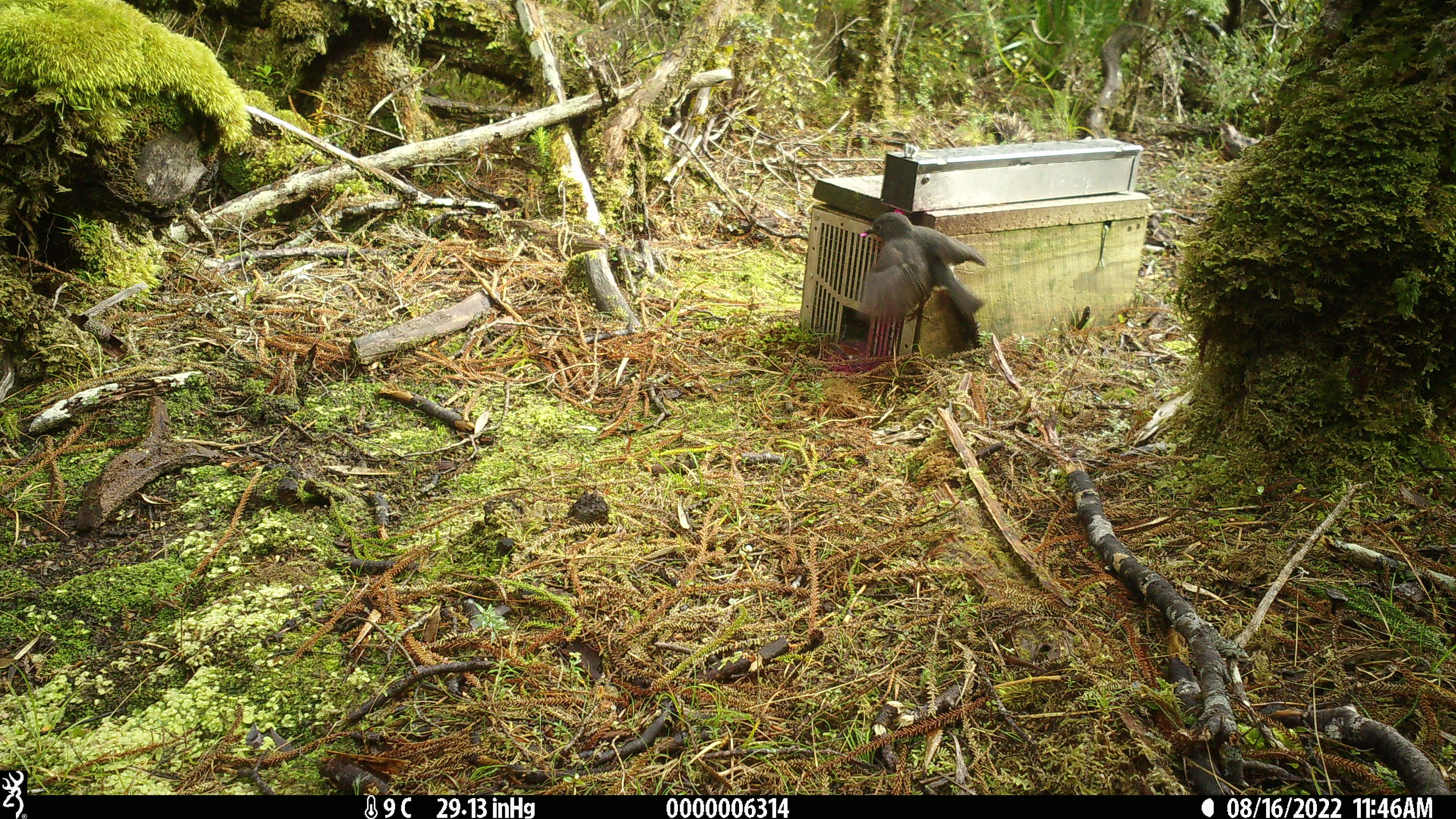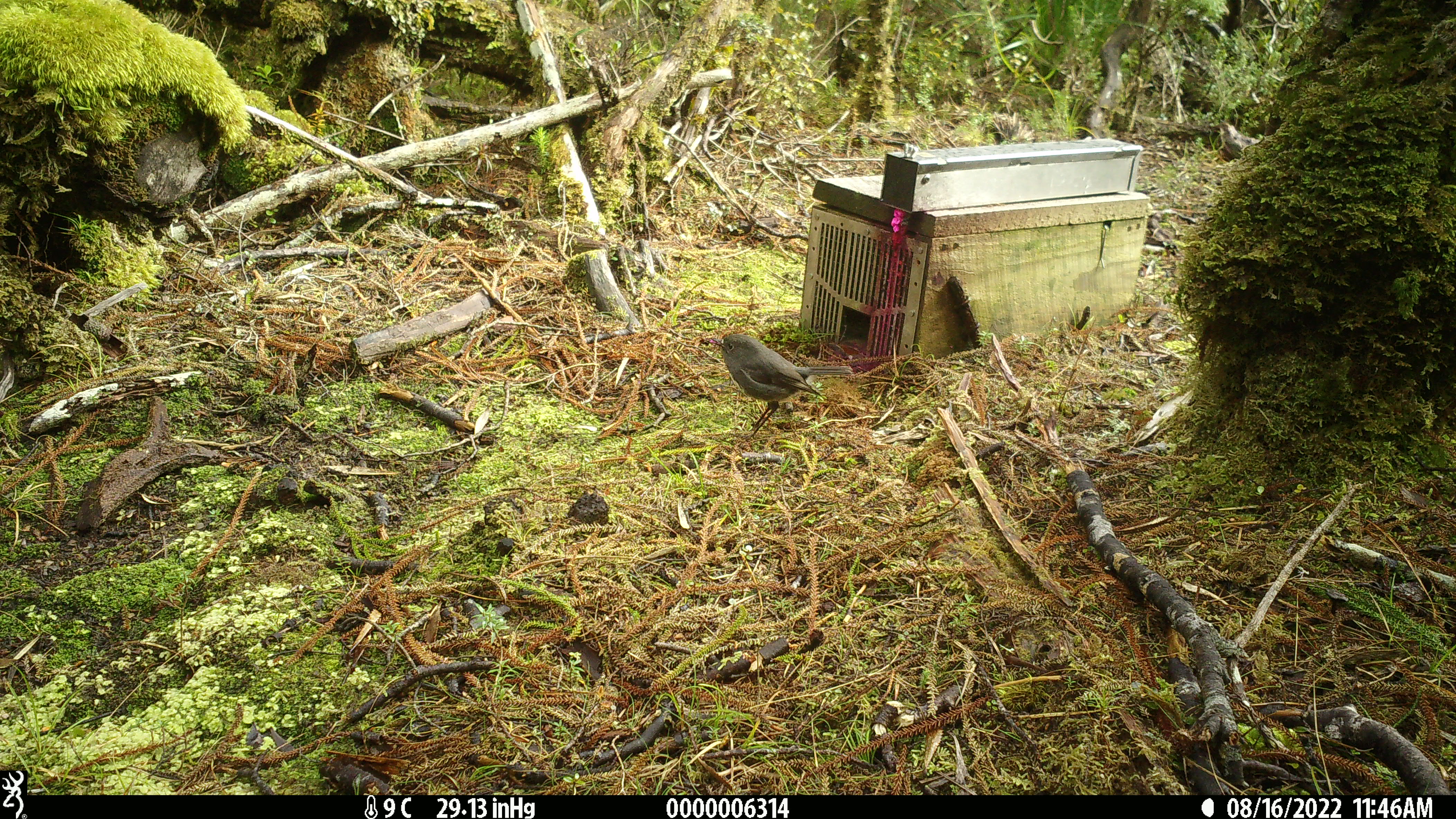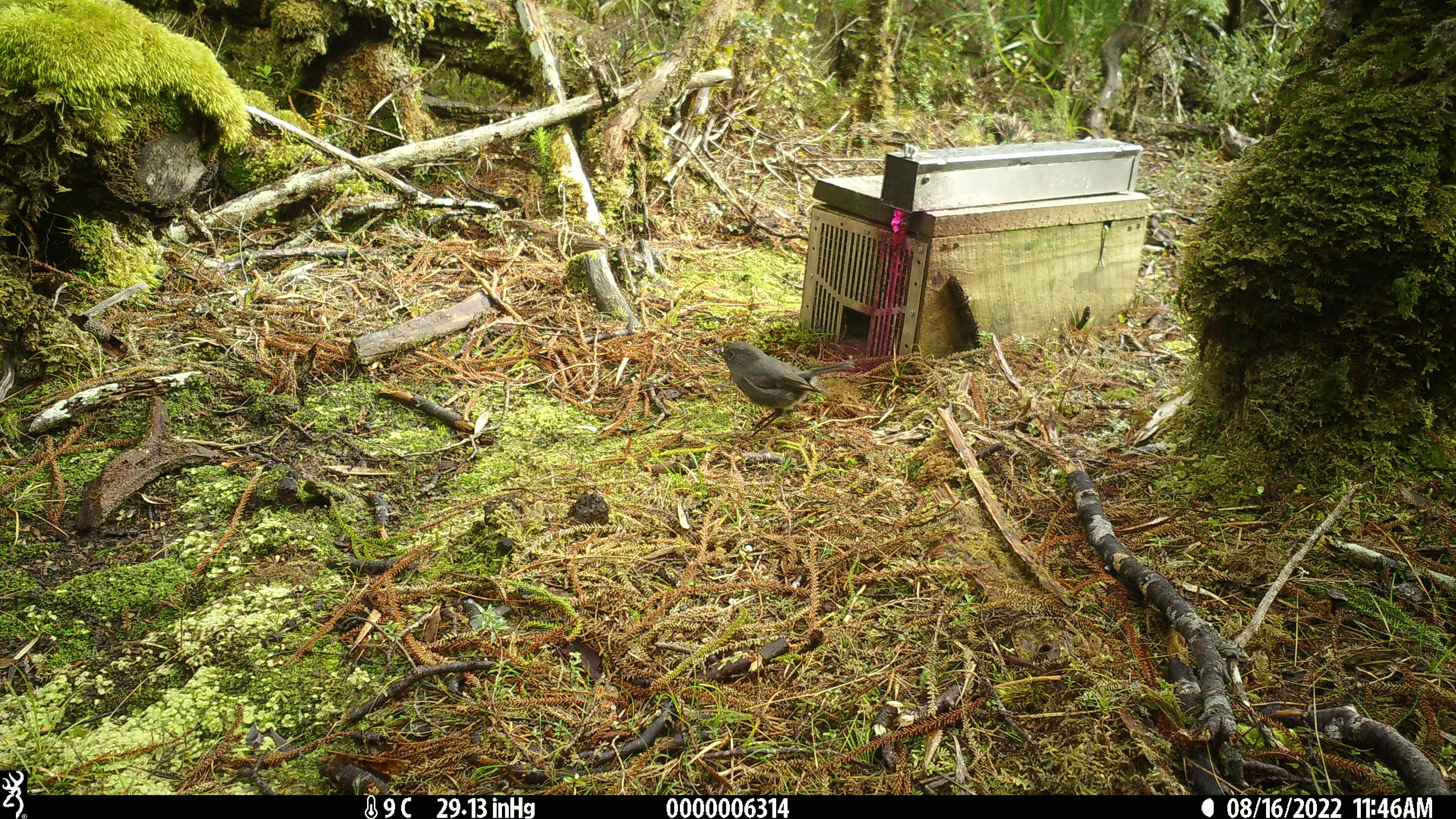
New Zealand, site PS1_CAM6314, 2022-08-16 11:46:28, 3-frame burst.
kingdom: Animalia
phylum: Chordata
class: Aves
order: Passeriformes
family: Petroicidae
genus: Petroica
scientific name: Petroica australis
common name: new zealand robin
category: robin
Robin (new zealand robin) (Petroica australis).